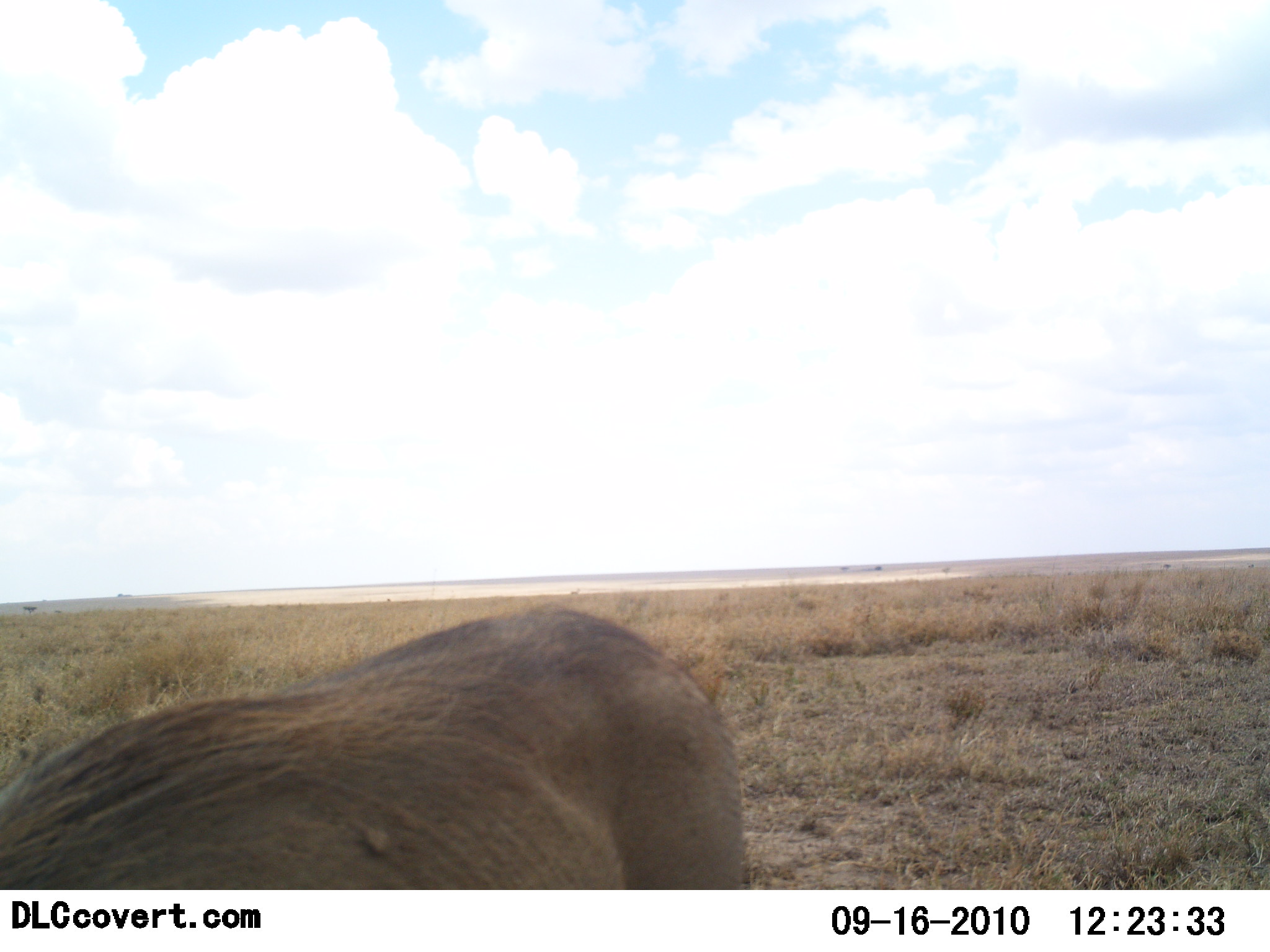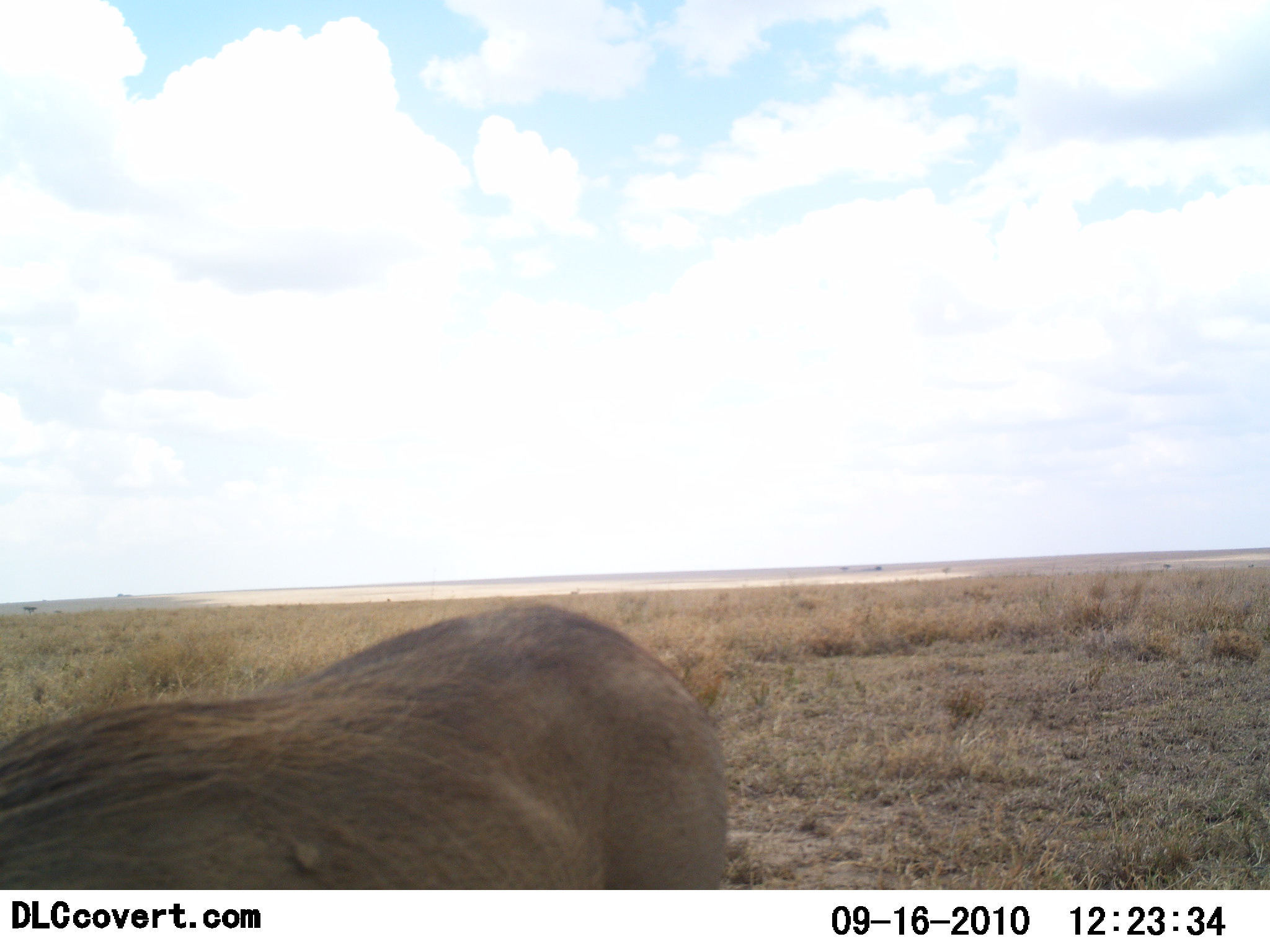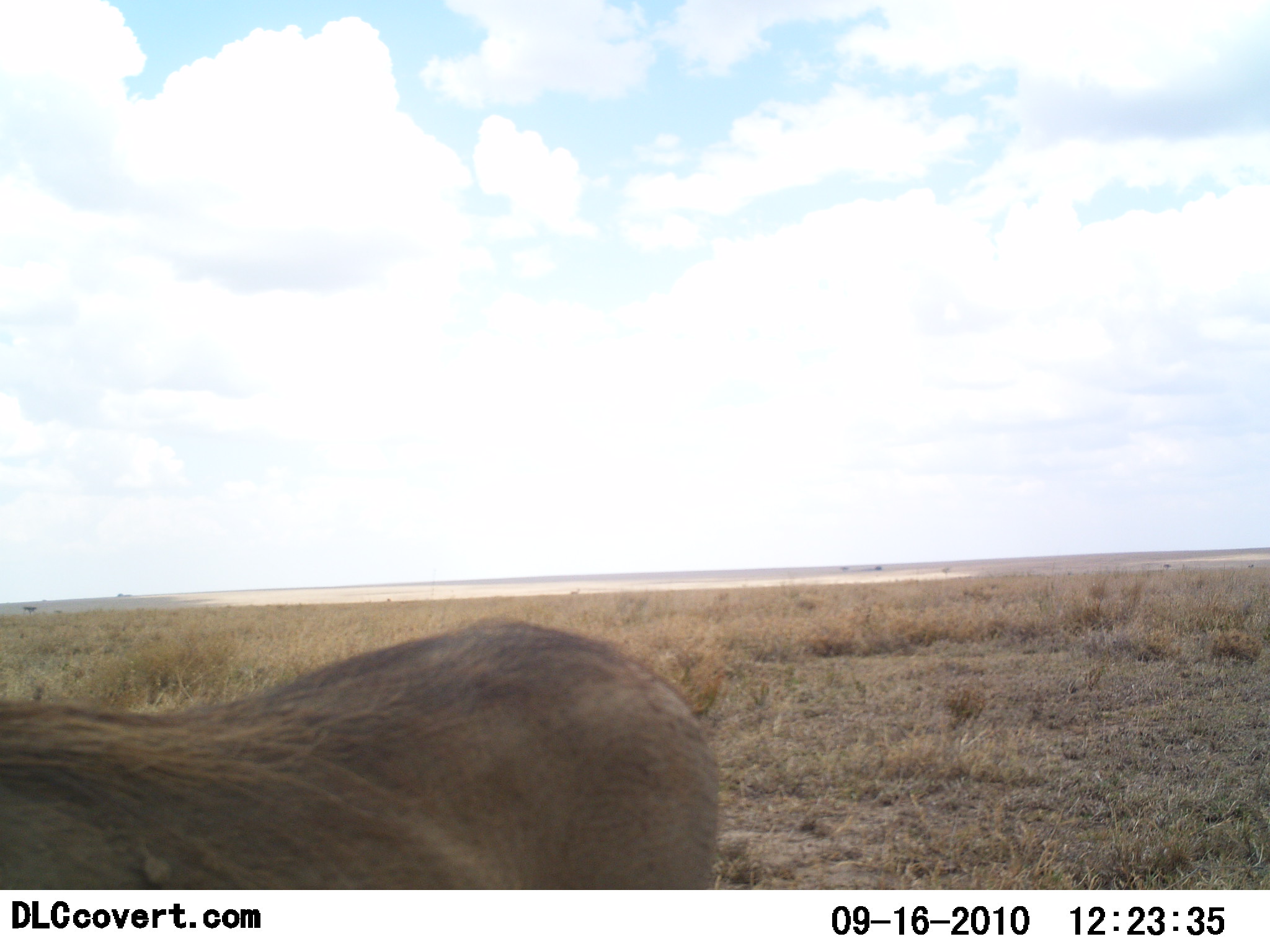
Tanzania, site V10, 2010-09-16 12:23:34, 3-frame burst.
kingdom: Animalia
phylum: Chordata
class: Mammalia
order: Artiodactyla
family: Suidae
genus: Phacochoerus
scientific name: Phacochoerus africanus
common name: warthog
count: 1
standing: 78%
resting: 0%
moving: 33%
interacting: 0%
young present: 0%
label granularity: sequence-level